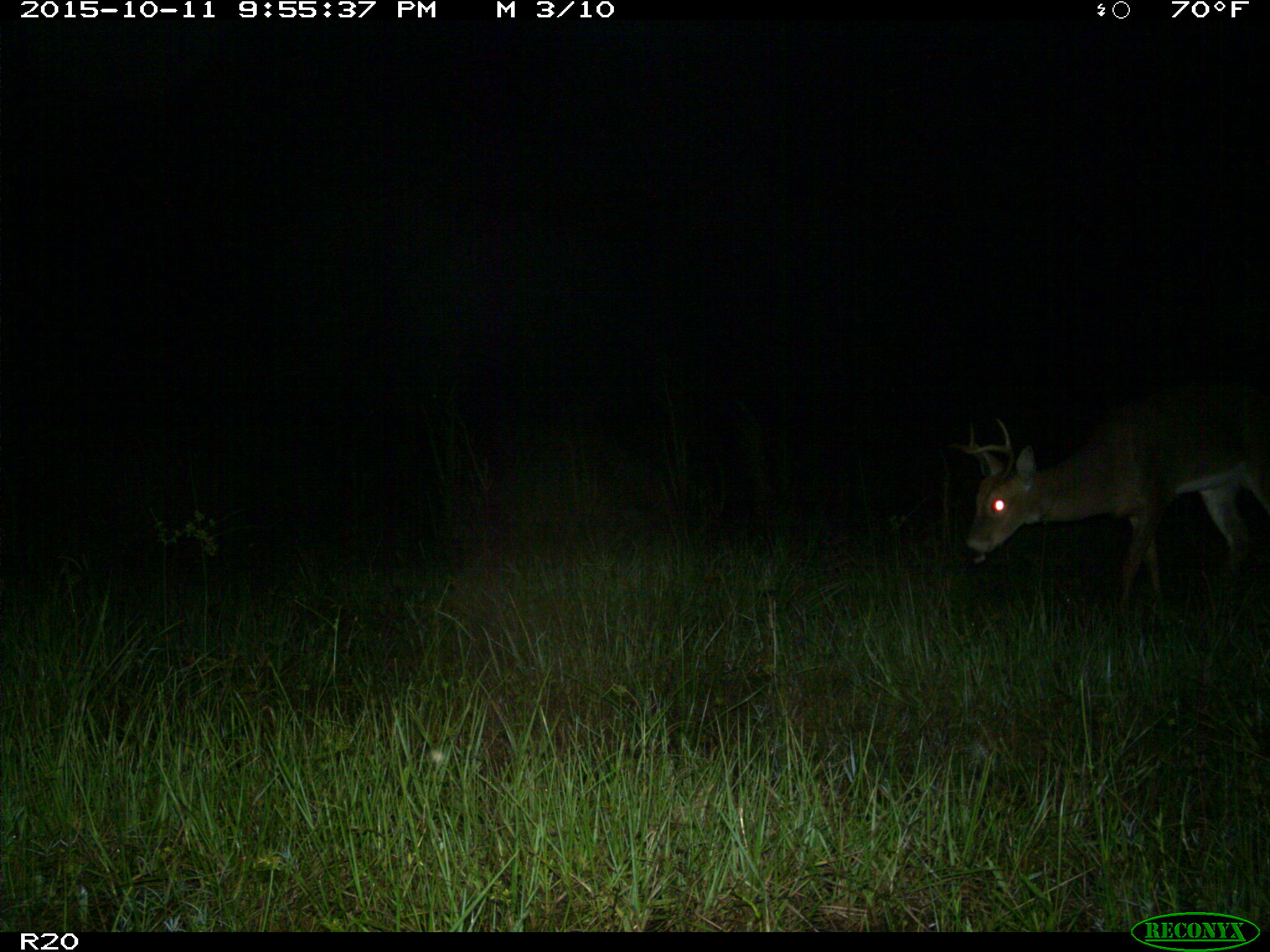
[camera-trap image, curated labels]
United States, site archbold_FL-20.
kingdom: Animalia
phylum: Chordata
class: Mammalia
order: Artiodactyla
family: Cervidae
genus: Odocoileus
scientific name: Odocoileus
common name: deer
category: unidentified deer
Unidentified deer (deer) (Odocoileus).